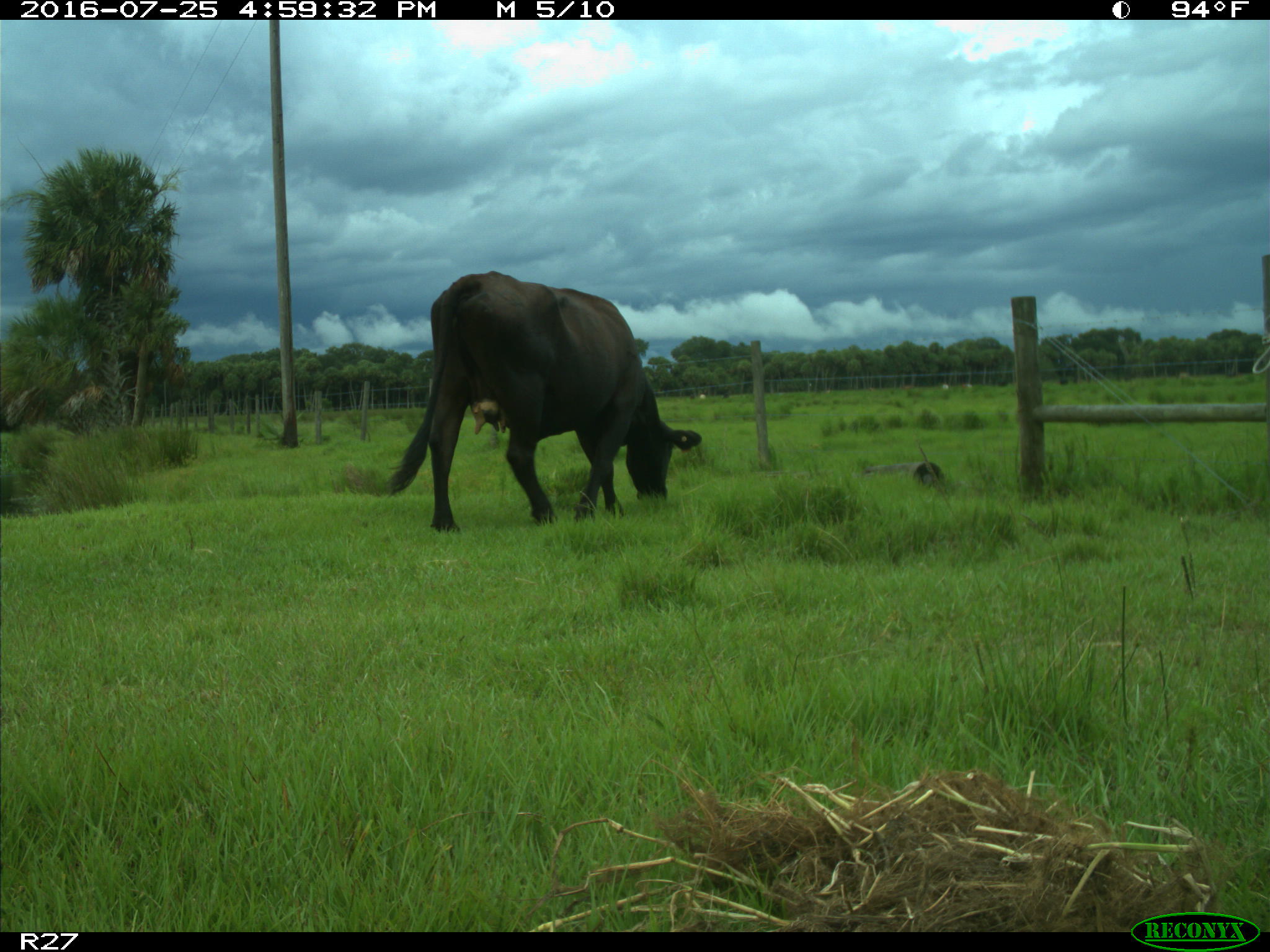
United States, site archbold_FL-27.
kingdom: Animalia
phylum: Chordata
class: Mammalia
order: Artiodactyla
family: Bovidae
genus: Bos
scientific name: Bos taurus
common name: domestic cow